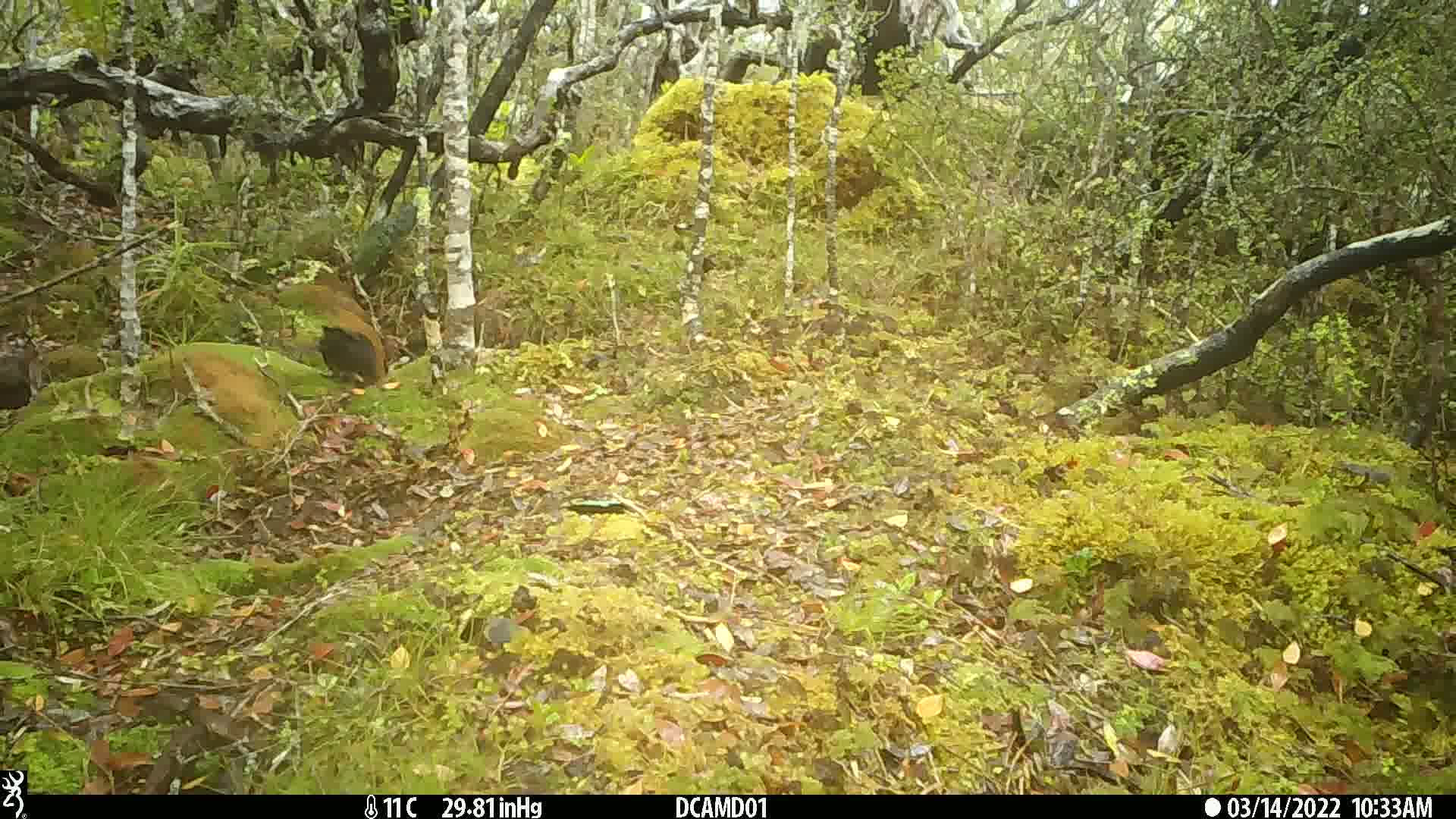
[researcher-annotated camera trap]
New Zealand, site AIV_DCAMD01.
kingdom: Animalia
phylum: Chordata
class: Aves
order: Passeriformes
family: Turdidae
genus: Turdus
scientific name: Turdus merula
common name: eurasian blackbird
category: blackbird